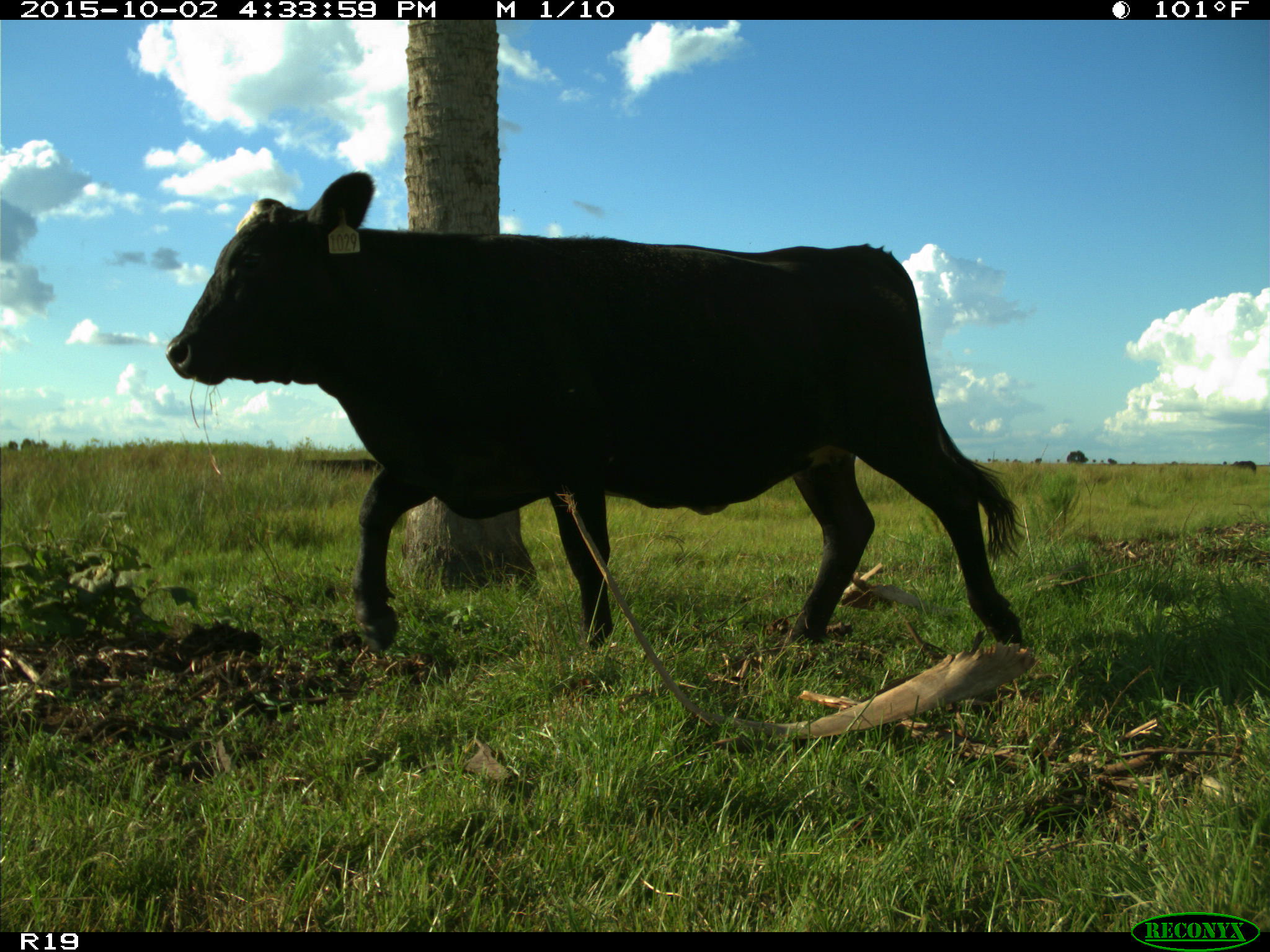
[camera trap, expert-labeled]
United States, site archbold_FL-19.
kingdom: Animalia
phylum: Chordata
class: Mammalia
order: Artiodactyla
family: Bovidae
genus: Bos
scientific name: Bos taurus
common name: domestic cow